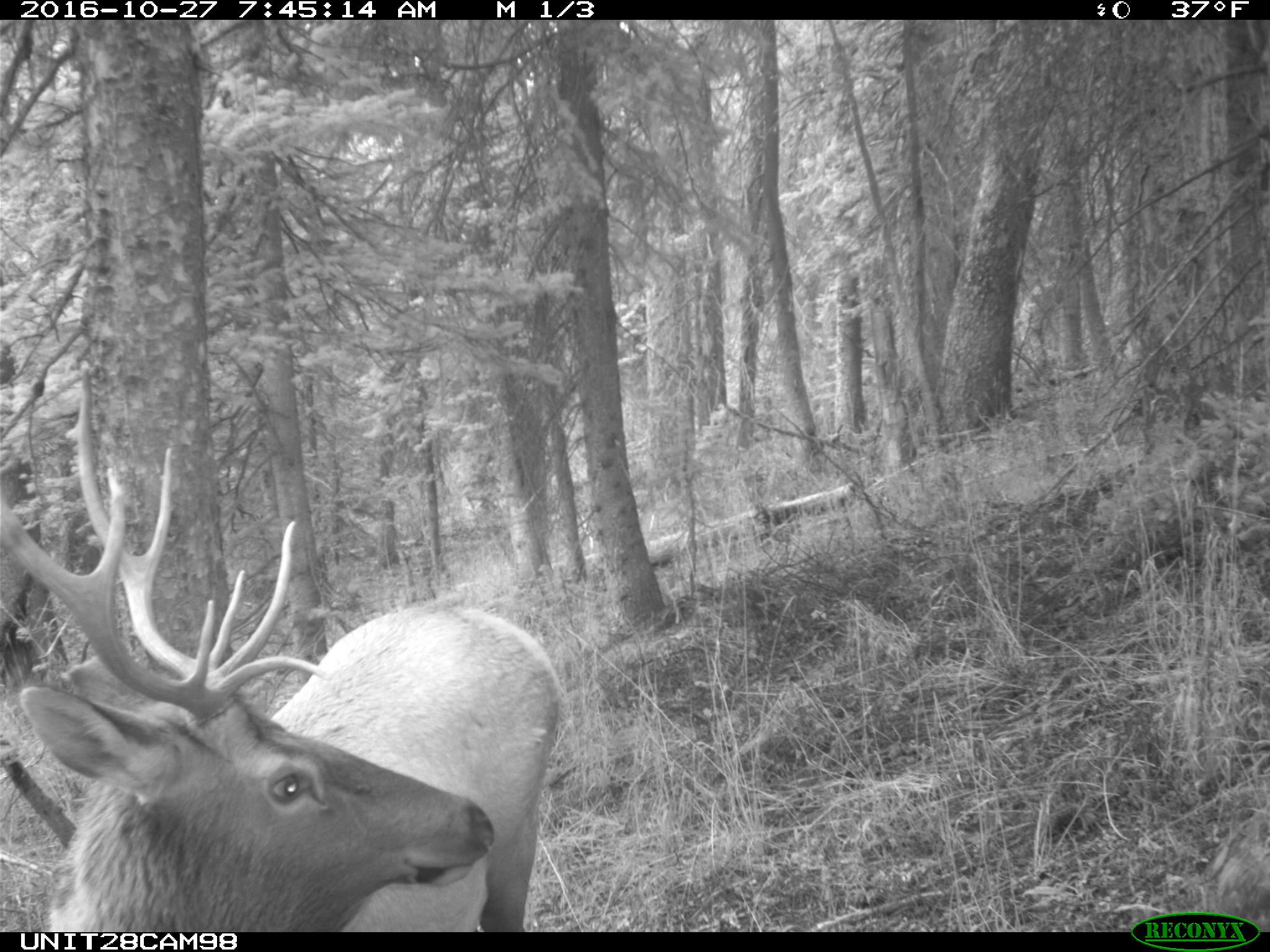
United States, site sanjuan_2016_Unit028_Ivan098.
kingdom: Animalia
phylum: Chordata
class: Mammalia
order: Artiodactyla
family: Cervidae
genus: Cervus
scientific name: Cervus elaphus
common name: red deer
Cervus elaphus (red deer).